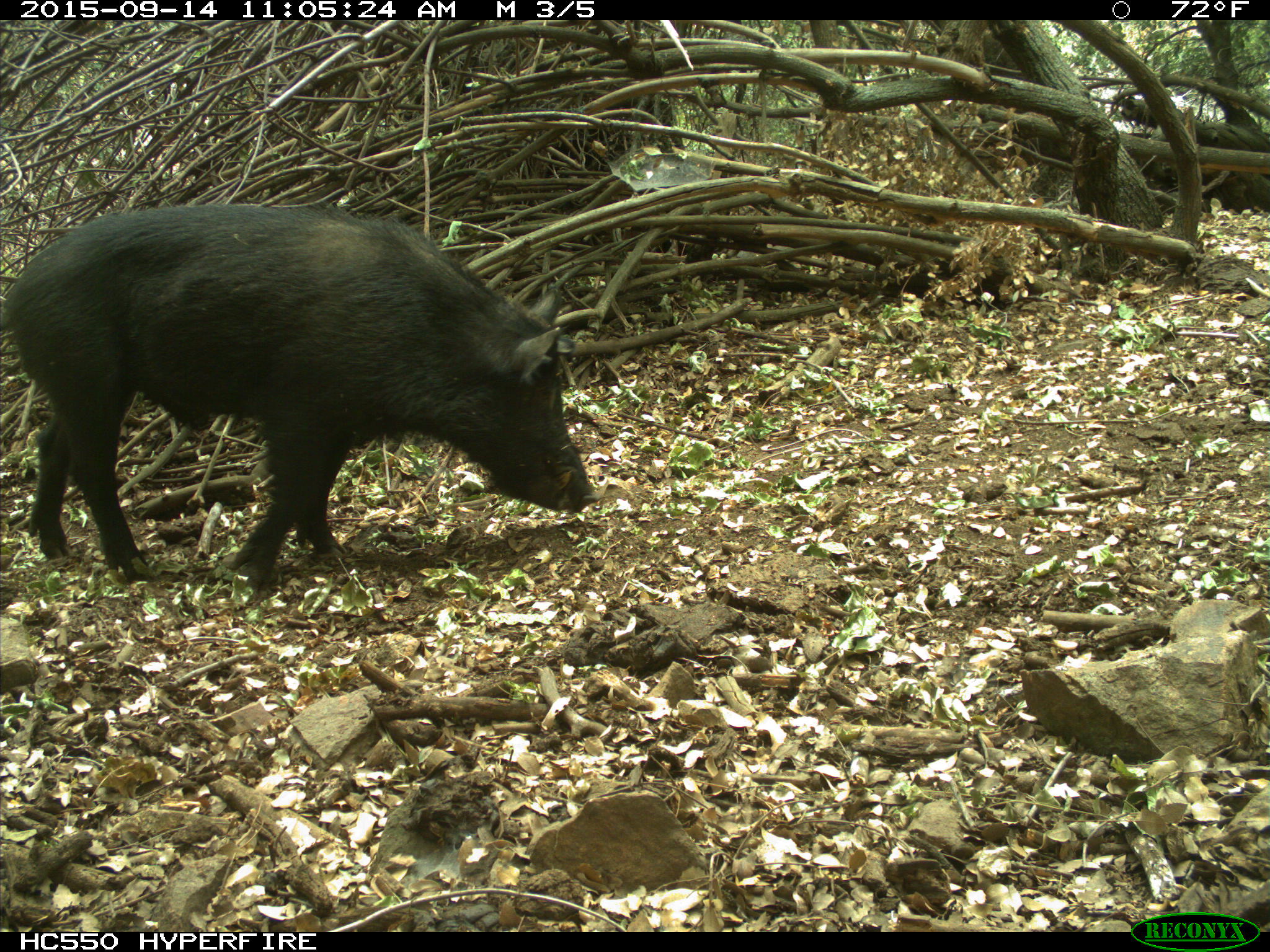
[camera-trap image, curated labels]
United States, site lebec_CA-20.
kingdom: Animalia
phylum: Chordata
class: Mammalia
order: Artiodactyla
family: Suidae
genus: Sus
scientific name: Sus scrofa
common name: wild boar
Sus scrofa (wild boar).